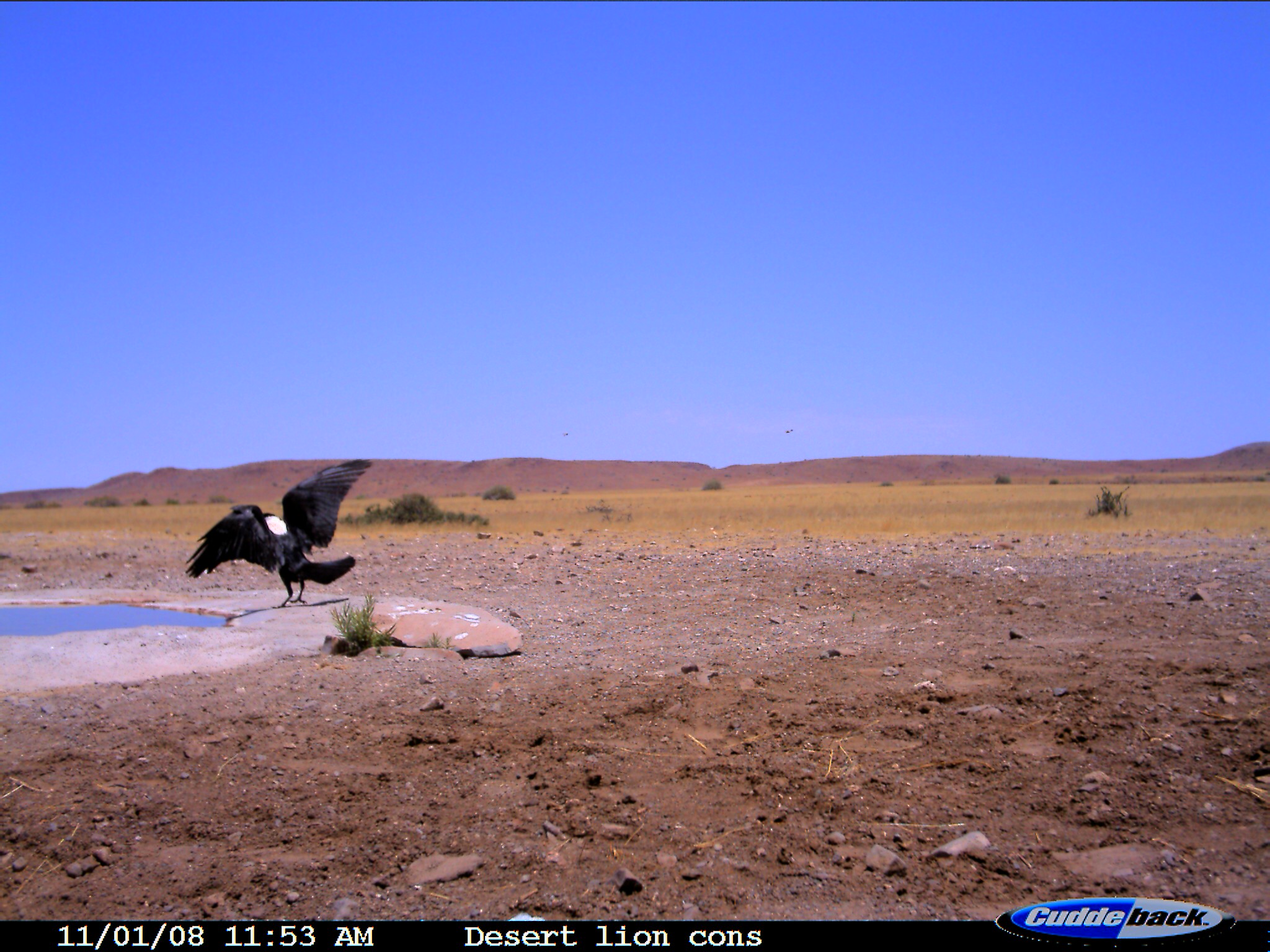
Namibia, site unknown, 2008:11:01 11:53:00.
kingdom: Animalia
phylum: Chordata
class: Aves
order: Passeriformes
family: Corvidae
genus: Corvus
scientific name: Corvus albus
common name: pied crow